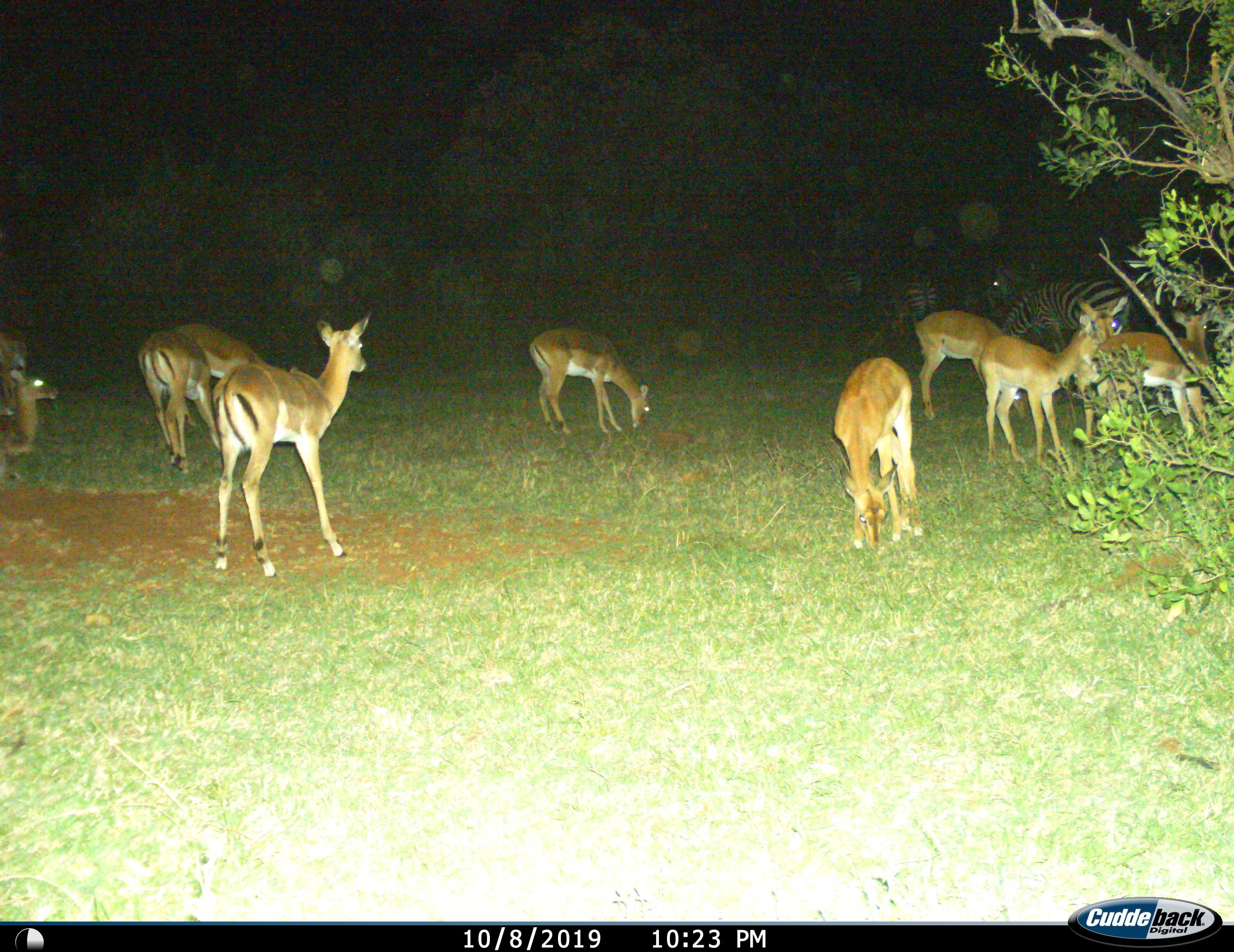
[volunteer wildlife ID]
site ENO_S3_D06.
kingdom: Animalia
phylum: Chordata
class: Mammalia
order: Artiodactyla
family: Bovidae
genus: Aepyceros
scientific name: Aepyceros melampus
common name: impala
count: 10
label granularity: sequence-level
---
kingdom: Animalia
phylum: Chordata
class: Mammalia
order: Perissodactyla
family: Equidae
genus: Equus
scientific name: Equus quagga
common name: plains zebra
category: zebraplains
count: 4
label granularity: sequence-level